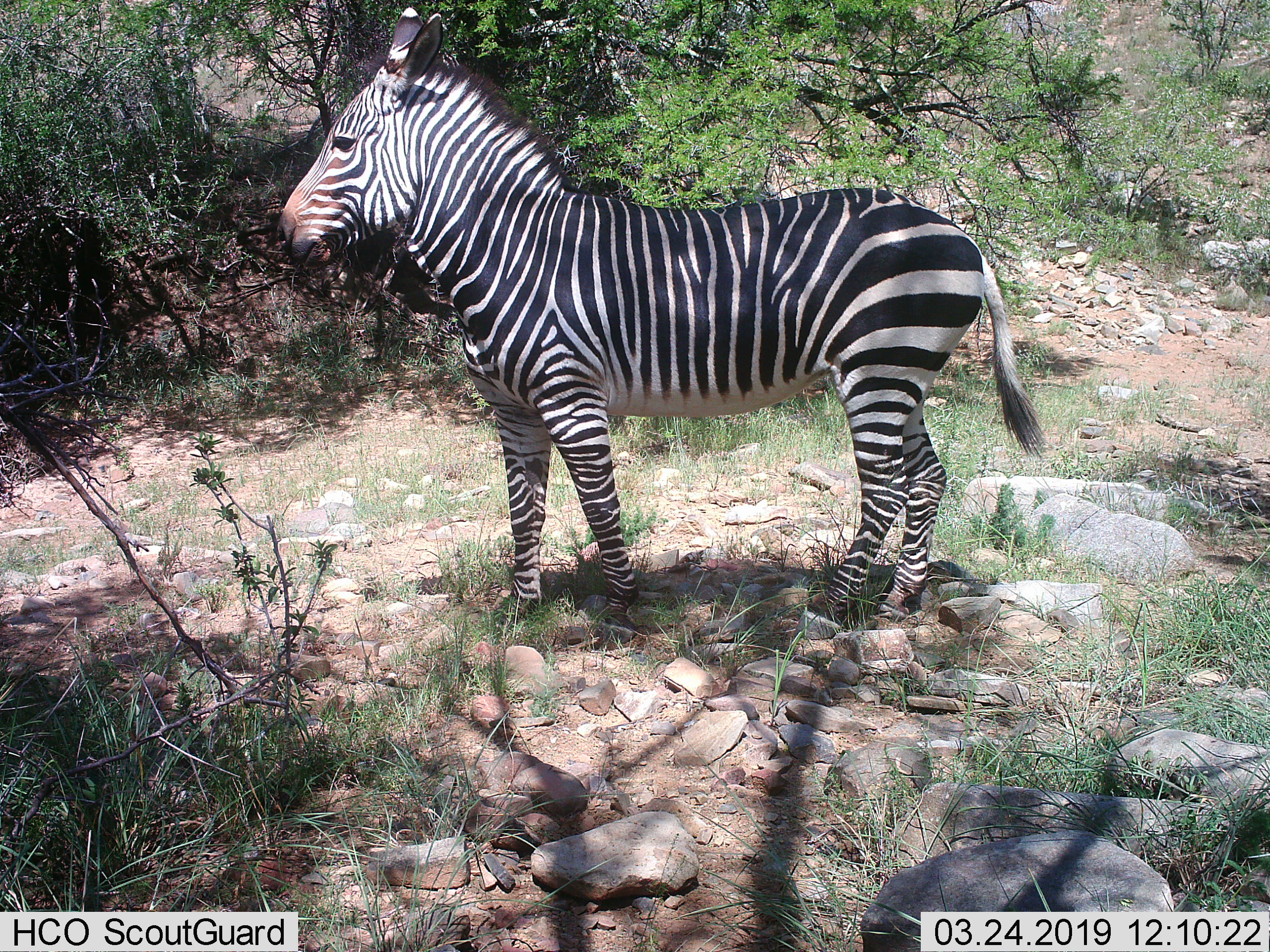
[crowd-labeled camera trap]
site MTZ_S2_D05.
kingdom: Animalia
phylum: Chordata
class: Mammalia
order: Perissodactyla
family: Equidae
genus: Equus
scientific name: Equus zebra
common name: mountain zebra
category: zebramountain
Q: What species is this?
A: Zebramountain (mountain zebra) (Equus zebra).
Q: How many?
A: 1.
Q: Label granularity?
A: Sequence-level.